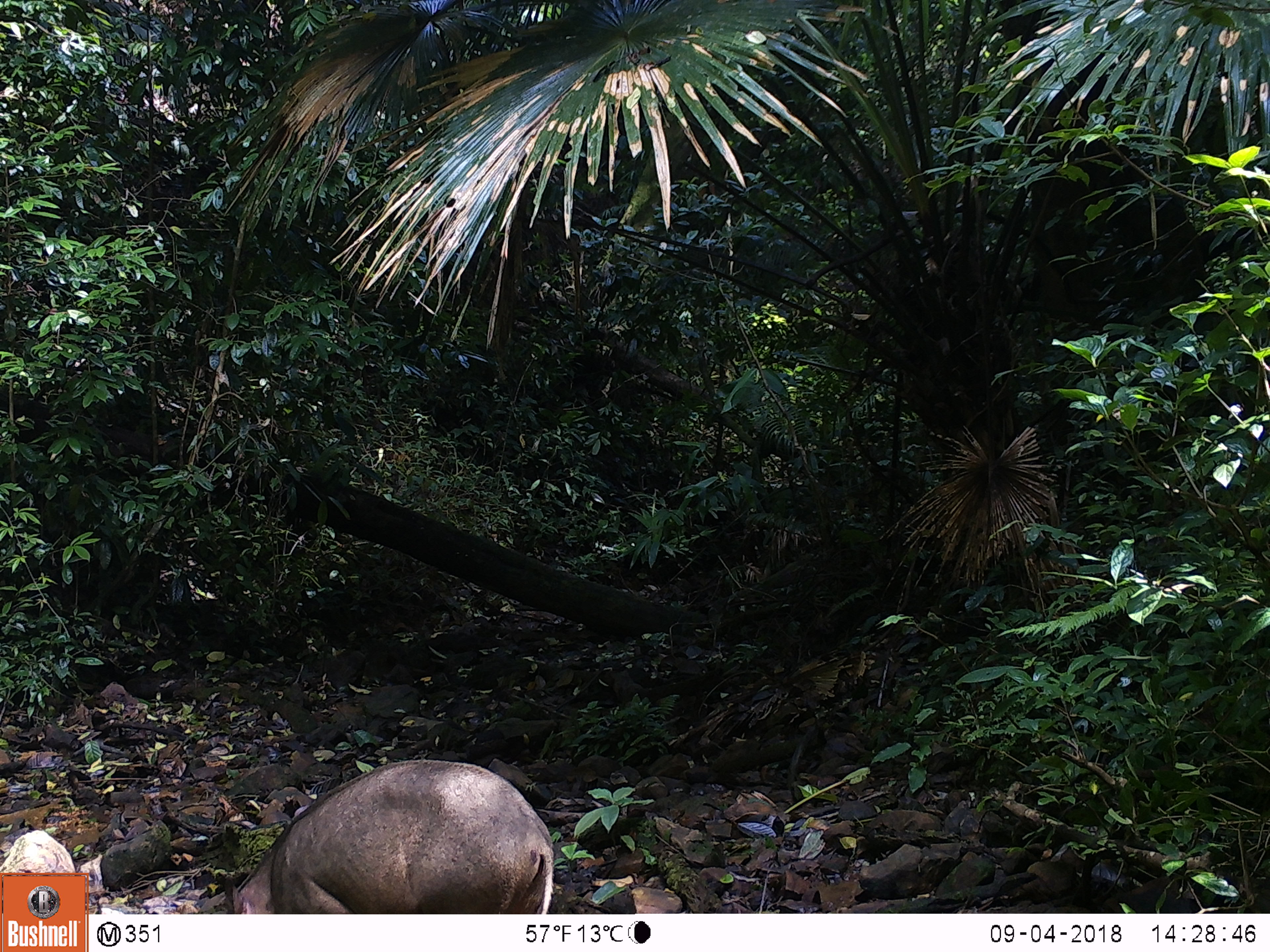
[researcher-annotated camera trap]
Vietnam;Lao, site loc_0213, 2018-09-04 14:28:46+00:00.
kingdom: Animalia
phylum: Chordata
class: Mammalia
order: Artiodactyla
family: Suidae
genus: Sus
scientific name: Sus scrofa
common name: eurasian wild pig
Eurasian wild pig (Sus scrofa). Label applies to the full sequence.